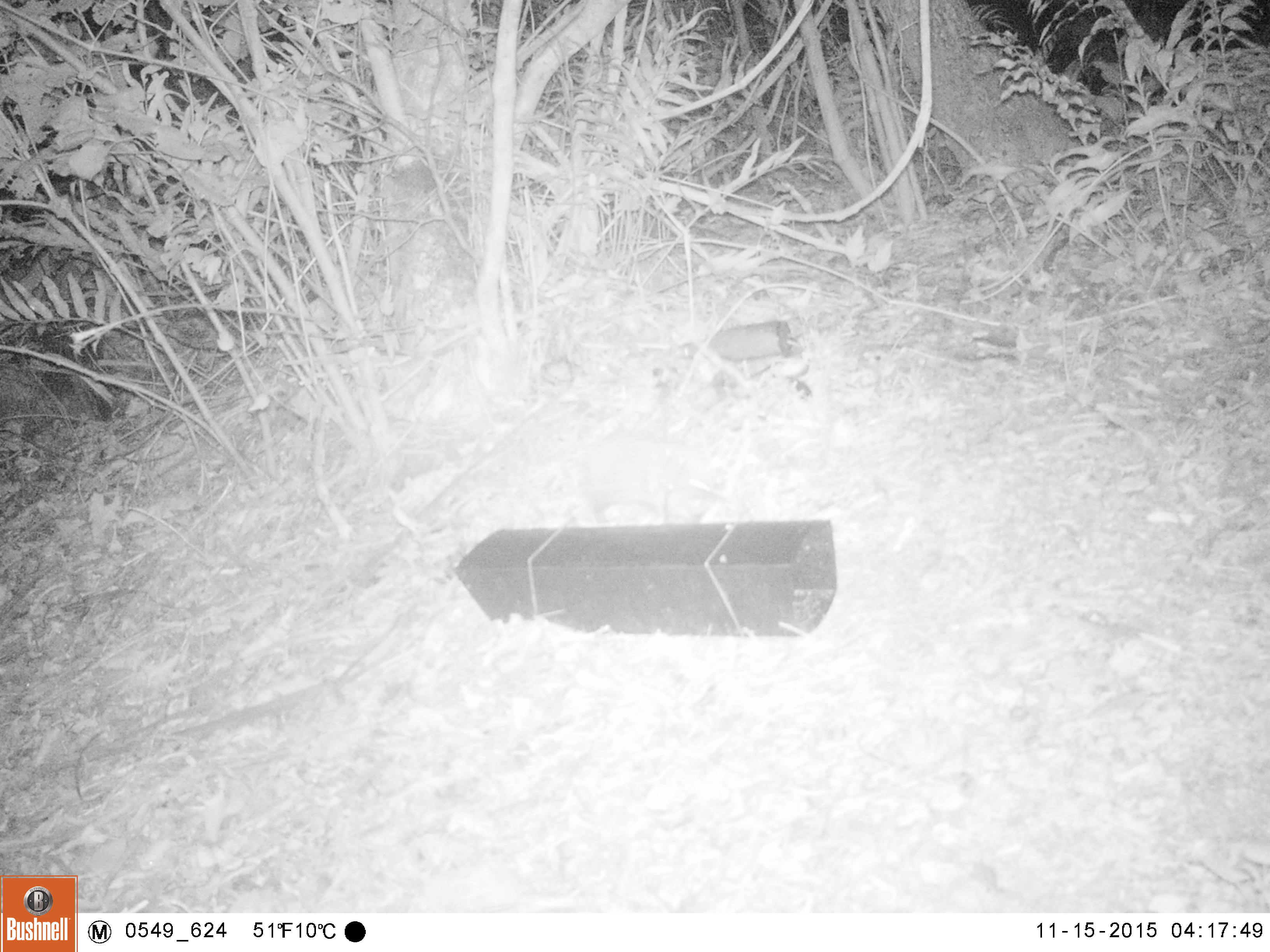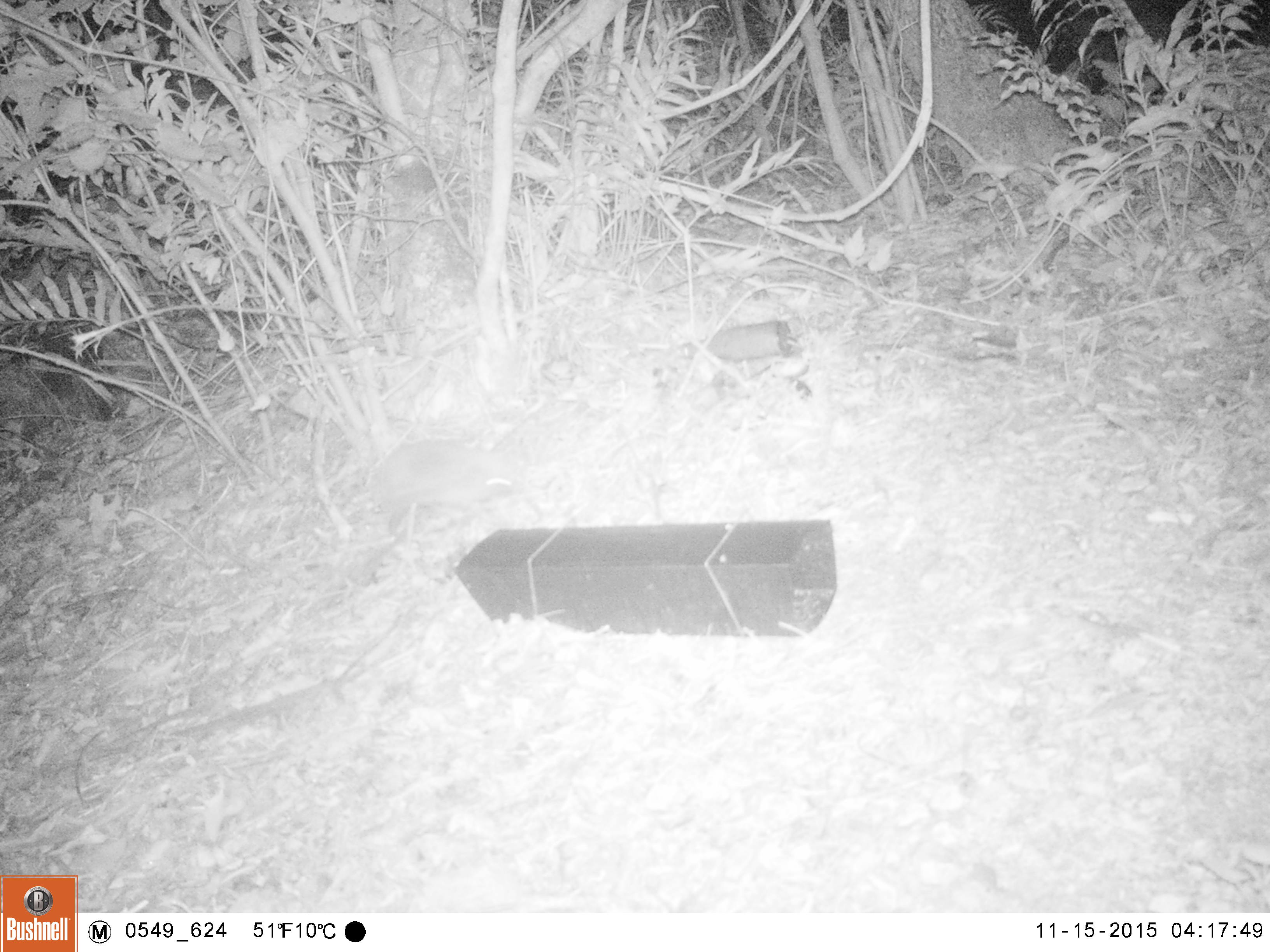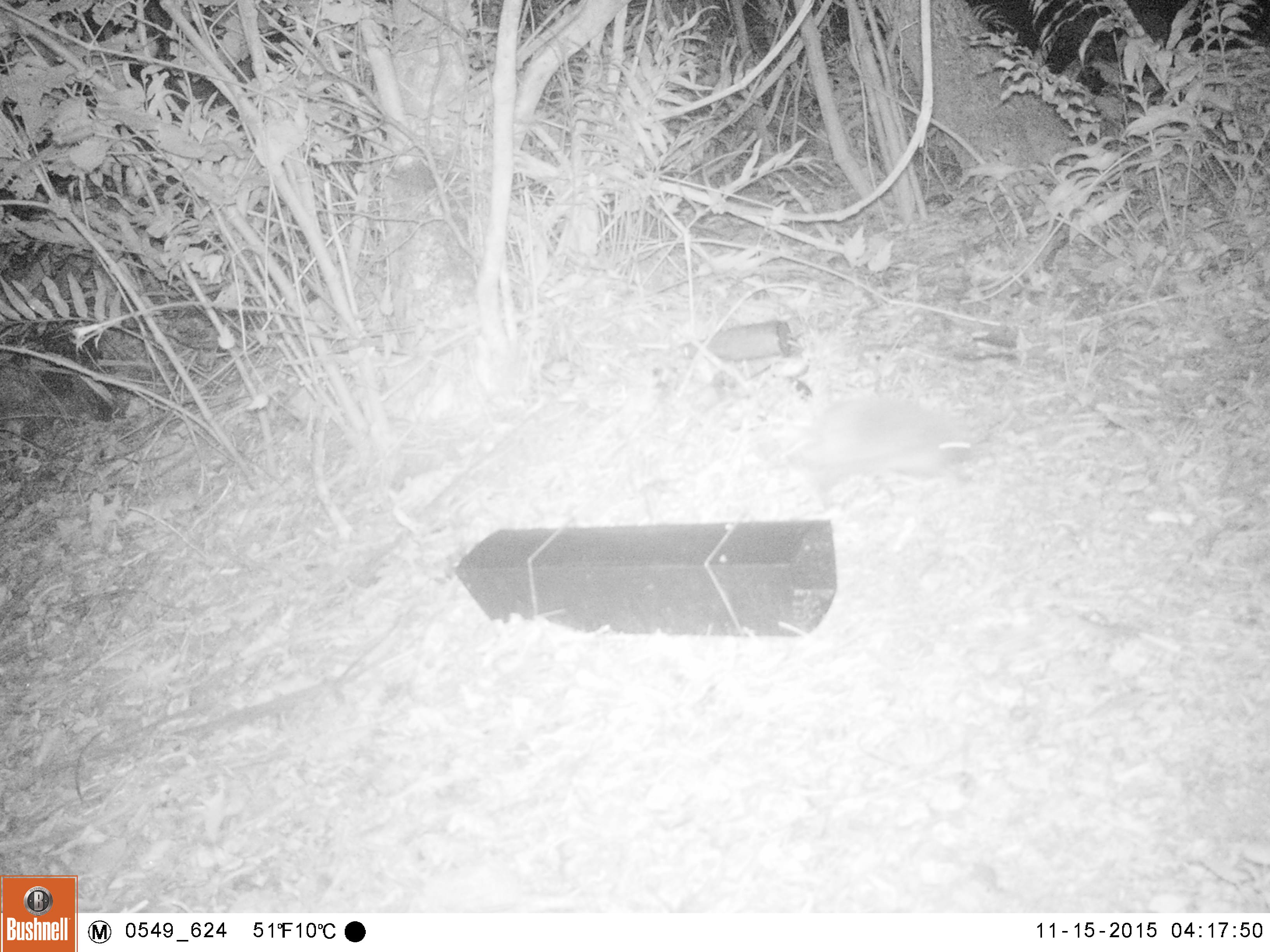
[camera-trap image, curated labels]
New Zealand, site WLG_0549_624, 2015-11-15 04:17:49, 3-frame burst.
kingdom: Animalia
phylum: Chordata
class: Mammalia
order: Eulipotyphla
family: Erinaceidae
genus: Erinaceus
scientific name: Erinaceus europaeus europaeus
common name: european hedgehog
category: hedgehog